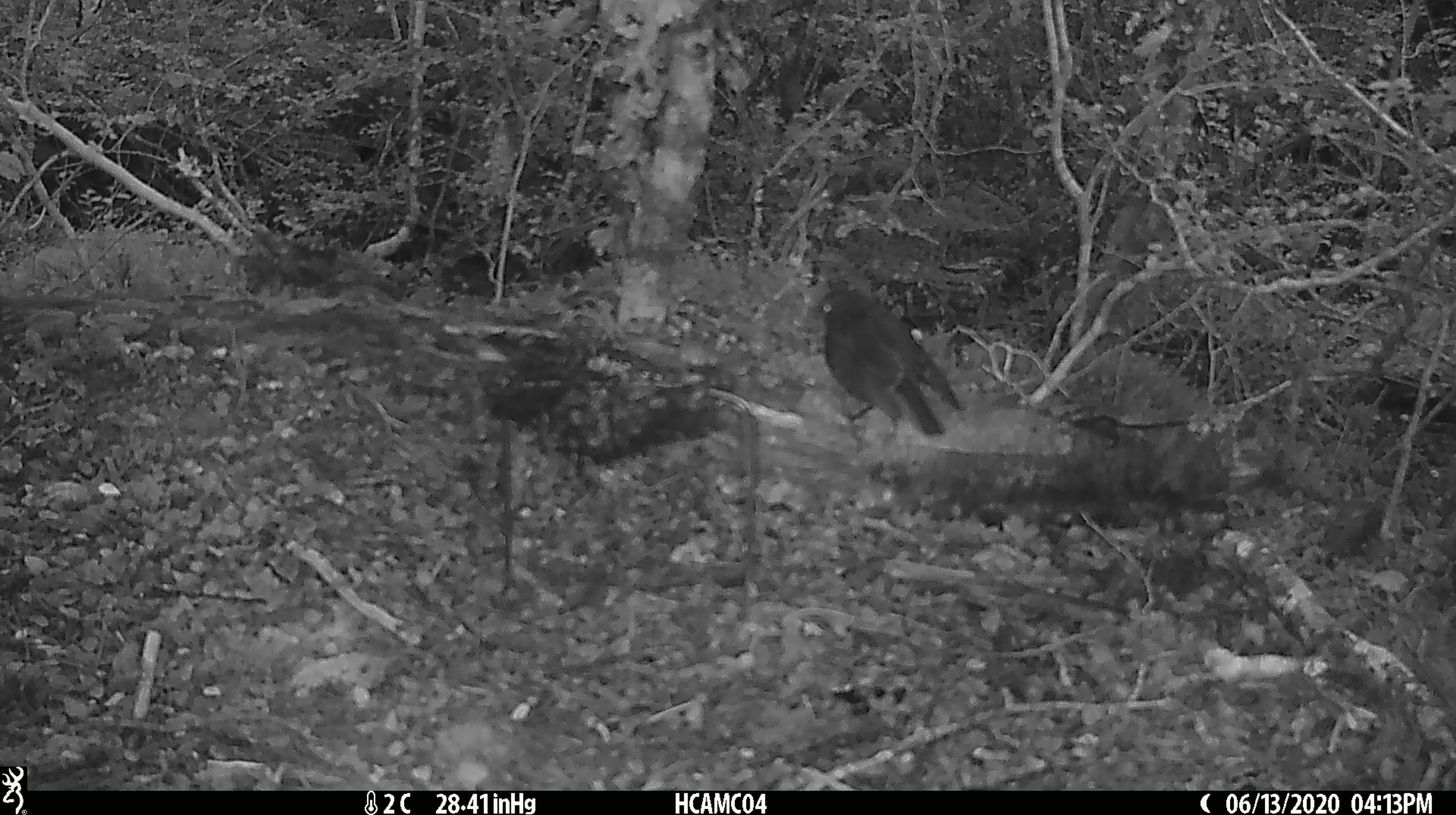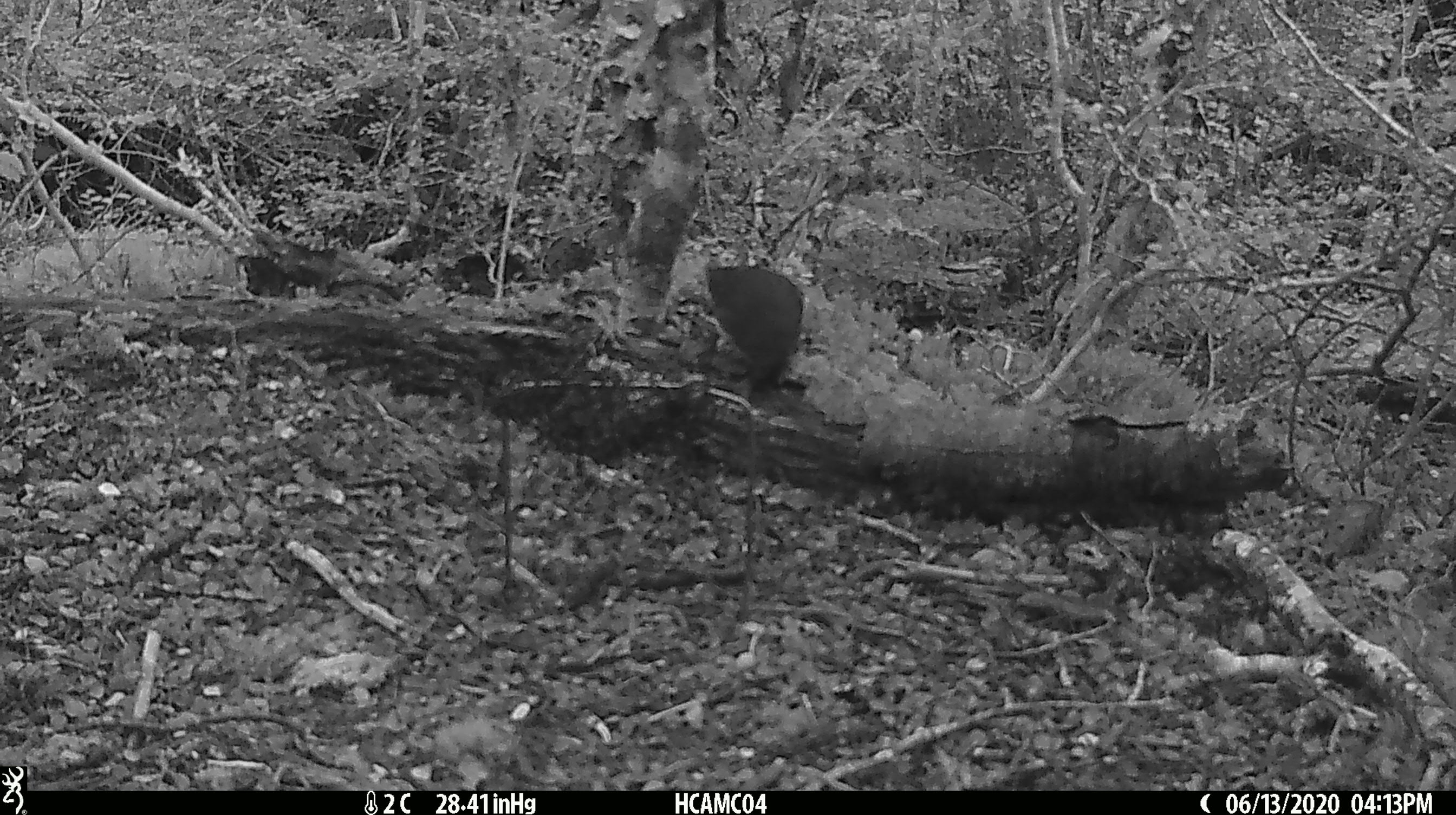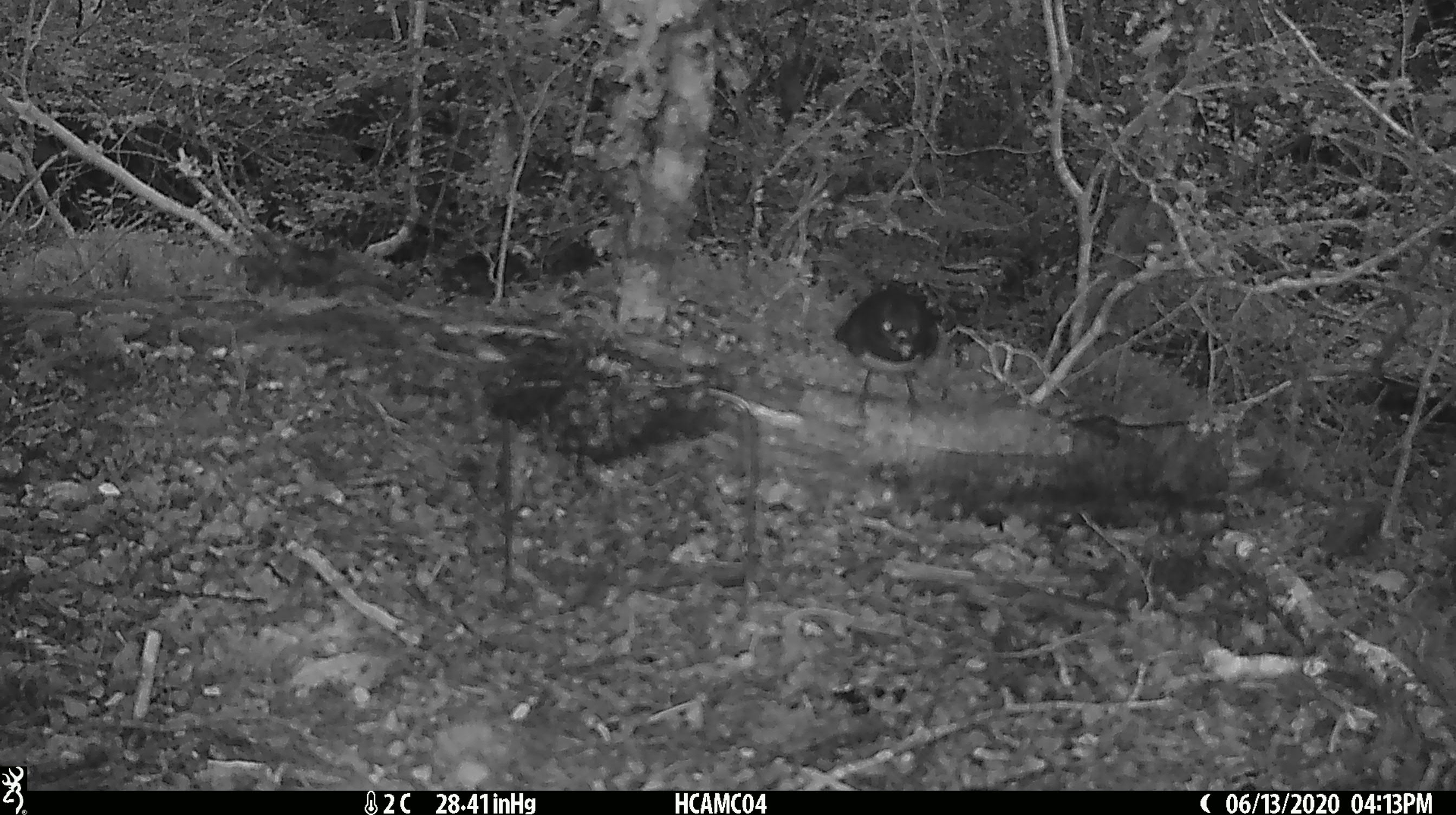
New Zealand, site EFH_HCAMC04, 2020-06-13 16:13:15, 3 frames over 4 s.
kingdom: Animalia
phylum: Chordata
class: Aves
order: Passeriformes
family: Petroicidae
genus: Petroica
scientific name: Petroica australis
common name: new zealand robin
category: robin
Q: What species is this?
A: Robin (new zealand robin) (Petroica australis).